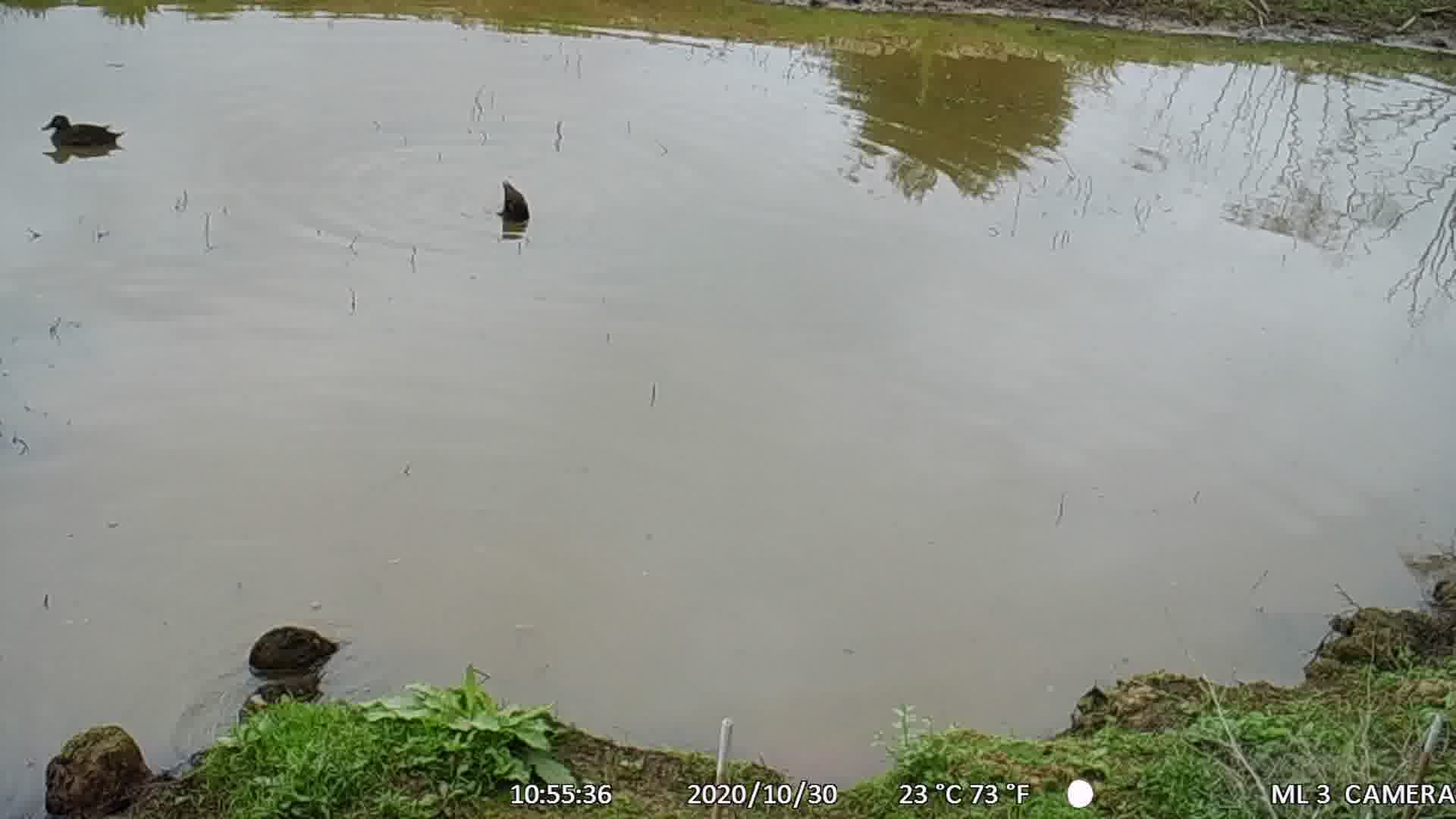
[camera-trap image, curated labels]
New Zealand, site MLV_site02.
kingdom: Animalia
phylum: Chordata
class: Aves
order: Anseriformes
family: Anatidae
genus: Anas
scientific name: Anas chlorotis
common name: brown teal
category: pateke